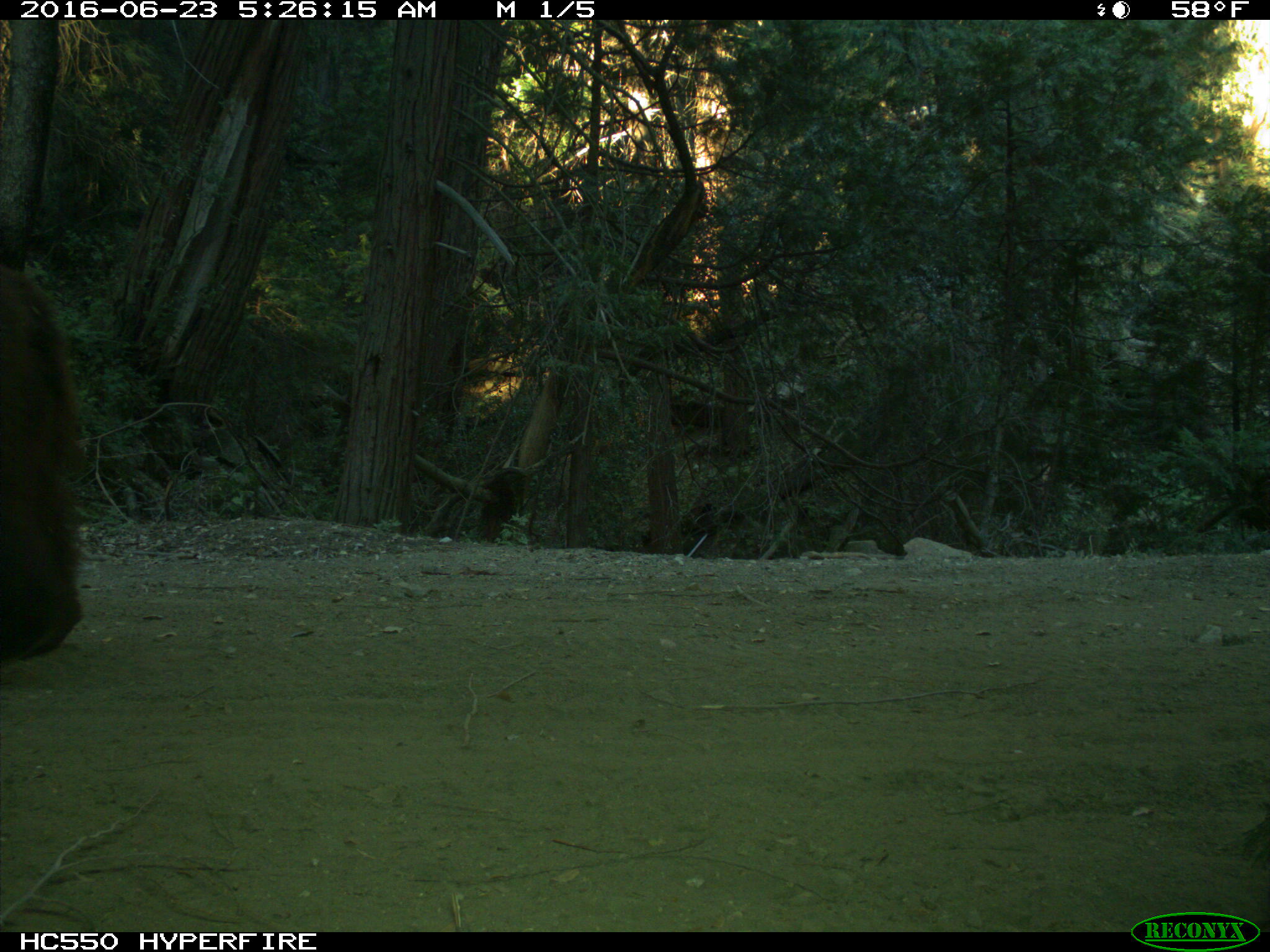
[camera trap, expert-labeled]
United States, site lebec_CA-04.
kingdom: Animalia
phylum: Chordata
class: Mammalia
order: Carnivora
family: Ursidae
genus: Ursus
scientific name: Ursus americanus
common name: american black bear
Ursus americanus (american black bear).